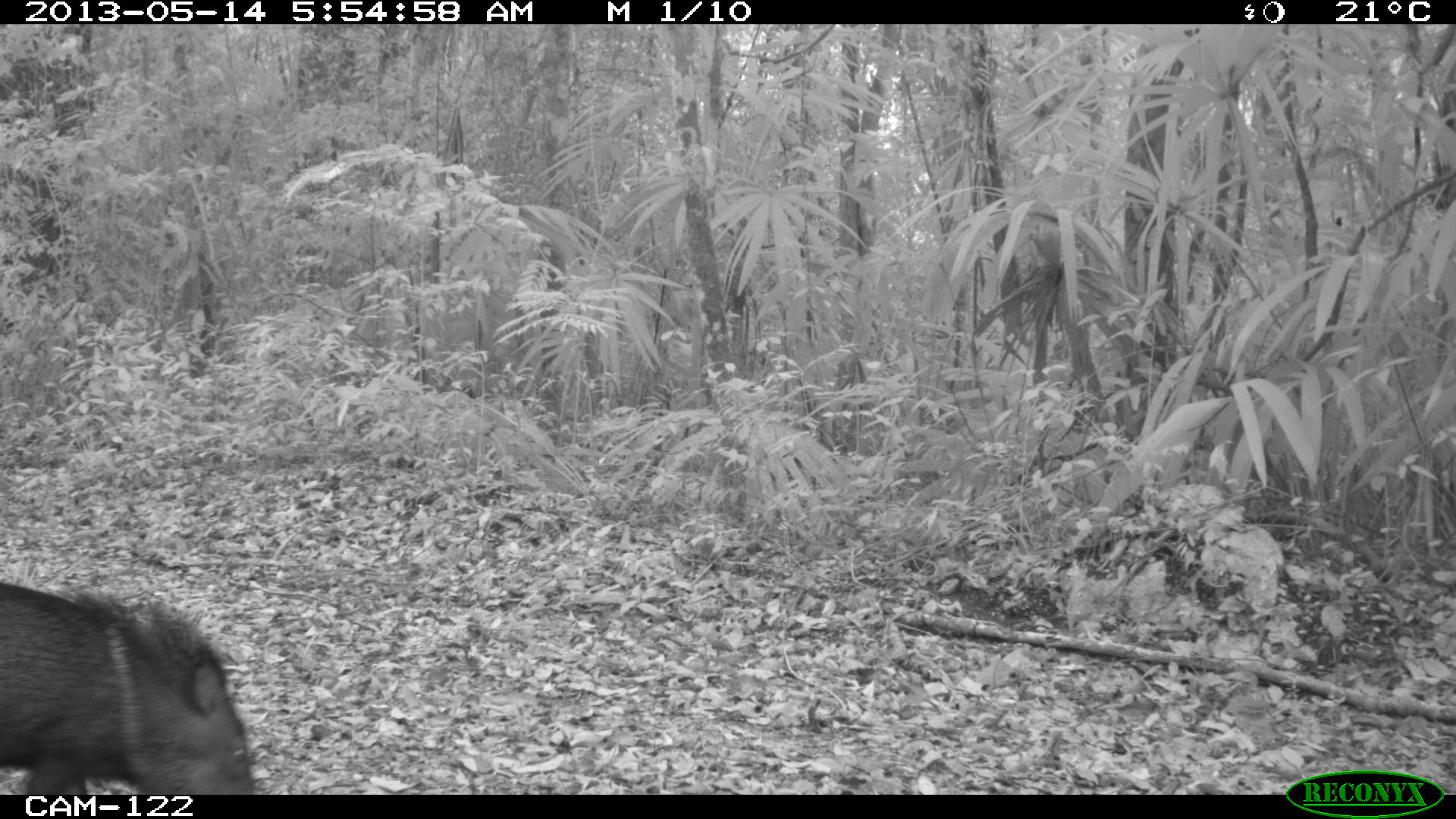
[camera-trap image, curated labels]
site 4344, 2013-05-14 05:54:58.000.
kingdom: Animalia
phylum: Chordata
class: Mammalia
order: Artiodactyla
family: Tayassuidae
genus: Pecari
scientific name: Pecari tajacu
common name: collared peccary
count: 1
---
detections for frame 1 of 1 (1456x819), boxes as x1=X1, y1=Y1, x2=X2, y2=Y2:
pecari tajacu: x1=0, y1=580, x2=254, y2=795